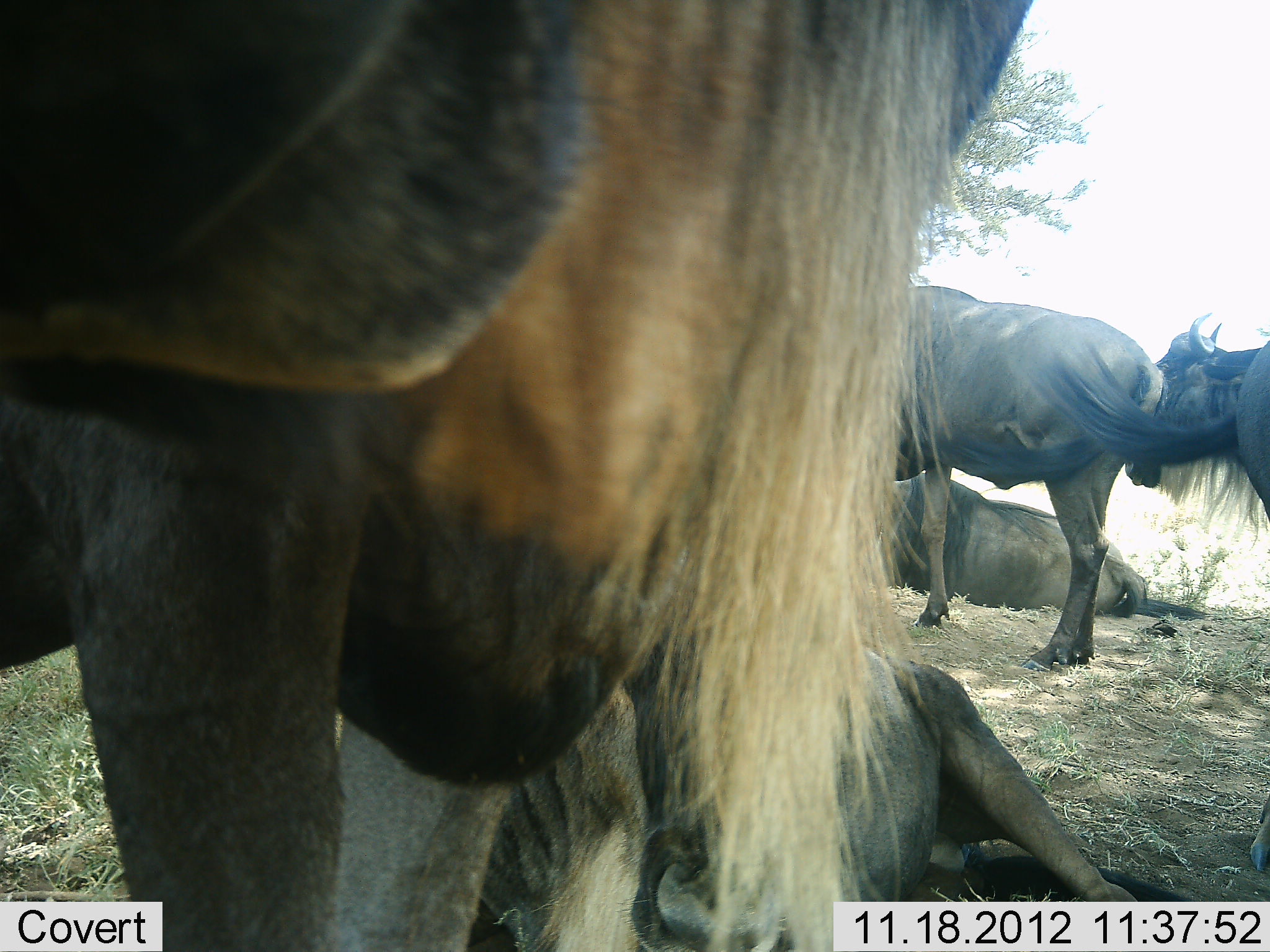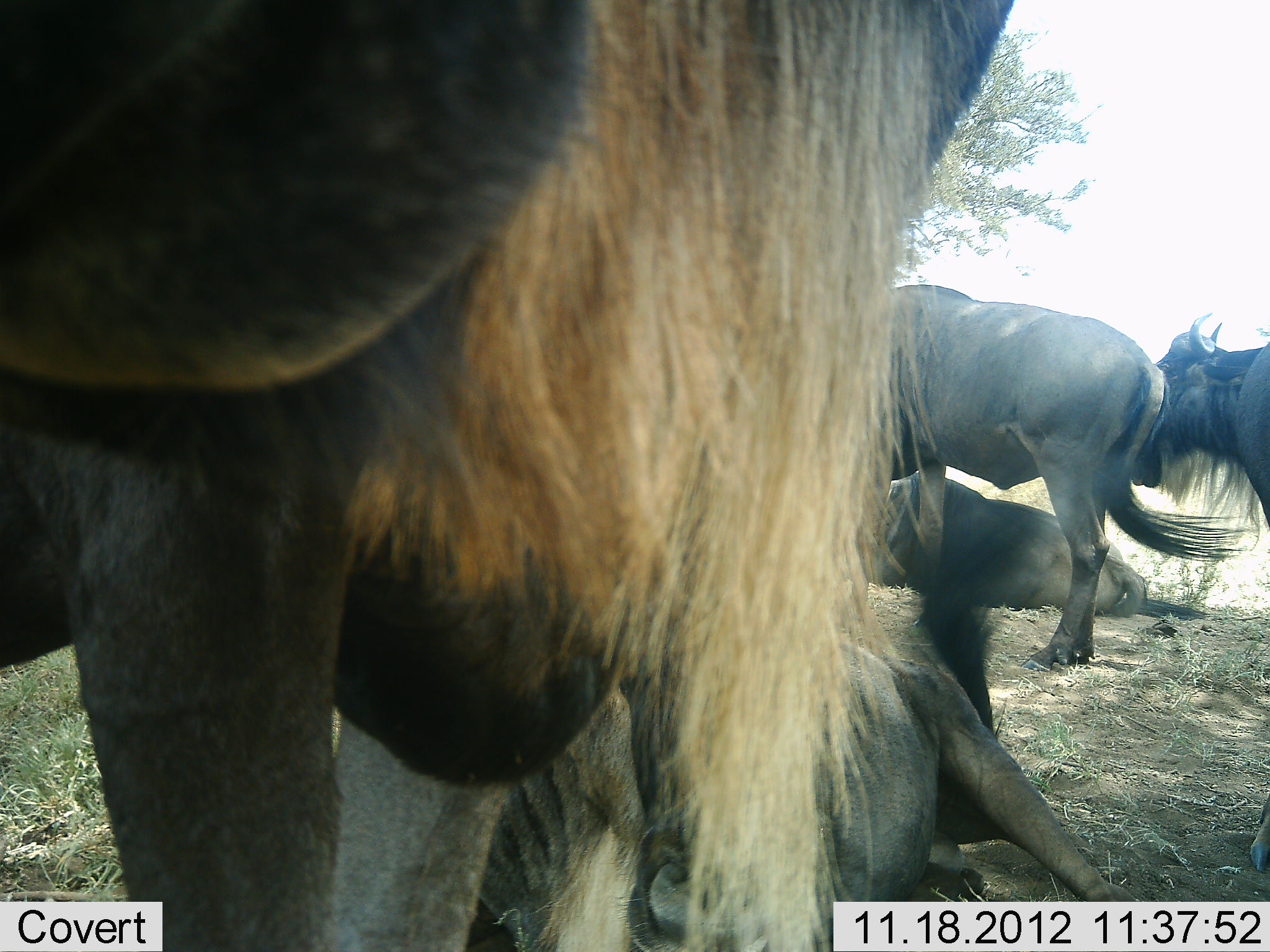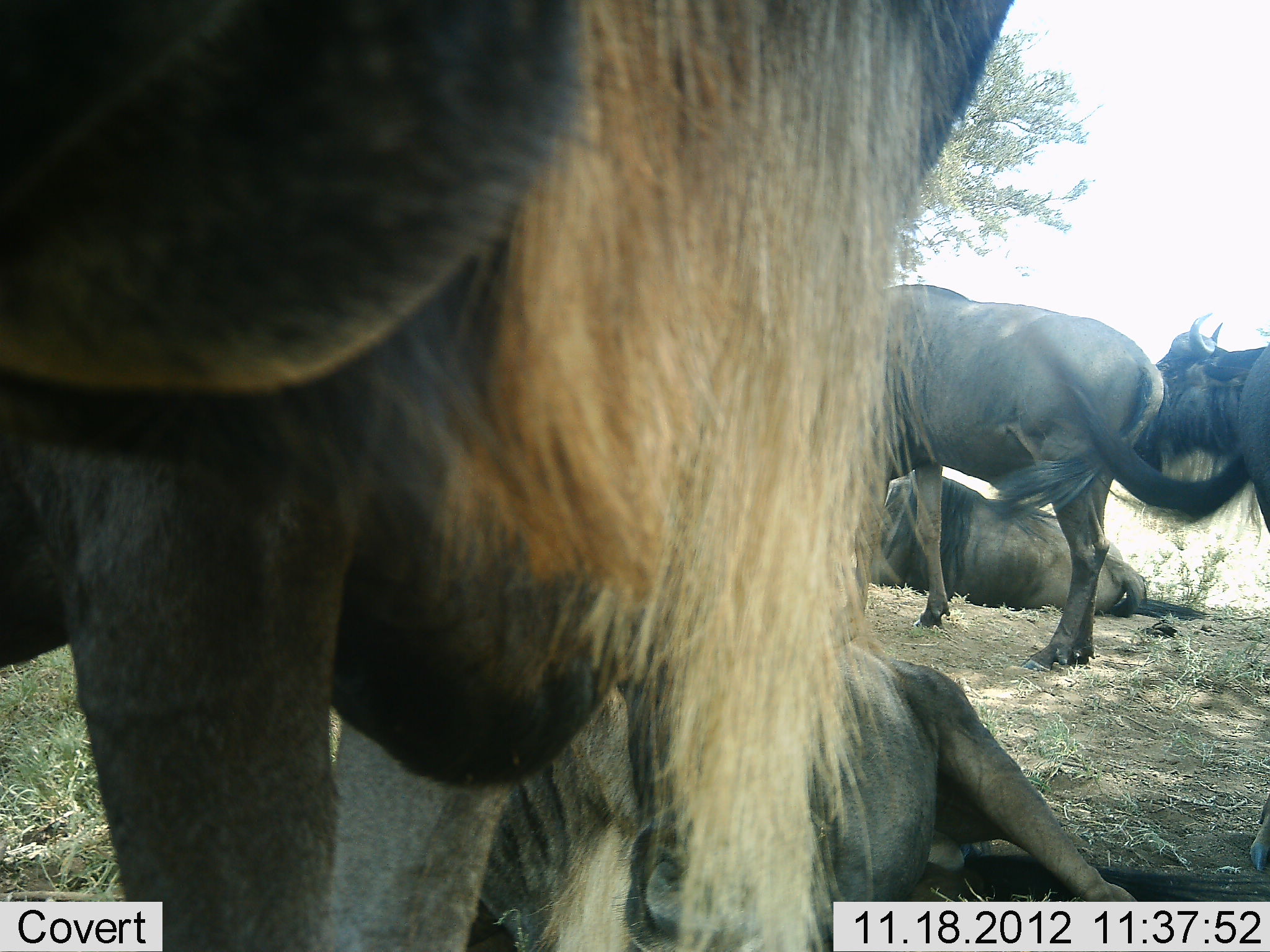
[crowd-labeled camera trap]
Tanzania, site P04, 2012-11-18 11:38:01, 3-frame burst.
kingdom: Animalia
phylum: Chordata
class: Mammalia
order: Artiodactyla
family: Bovidae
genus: Connochaetes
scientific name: Connochaetes taurinus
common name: blue wildebeest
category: wildebeest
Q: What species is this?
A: Wildebeest (blue wildebeest) (Connochaetes taurinus).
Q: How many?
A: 5.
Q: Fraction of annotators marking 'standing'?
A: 90%.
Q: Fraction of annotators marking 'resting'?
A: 90%.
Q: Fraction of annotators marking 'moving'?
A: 20%.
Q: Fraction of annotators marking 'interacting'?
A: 10%.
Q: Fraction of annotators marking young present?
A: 0%.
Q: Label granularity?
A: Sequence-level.